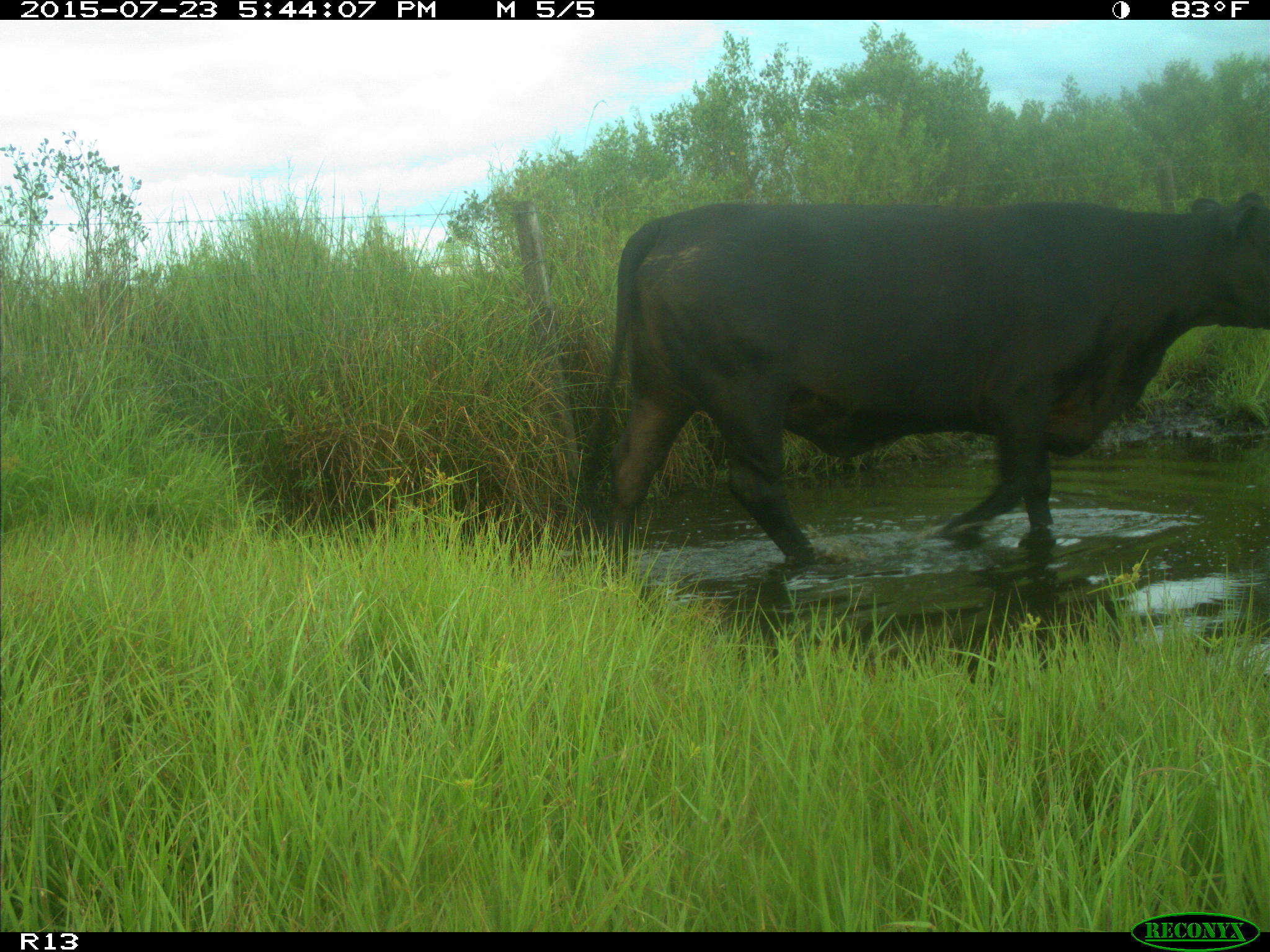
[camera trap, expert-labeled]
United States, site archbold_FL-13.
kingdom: Animalia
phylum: Chordata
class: Mammalia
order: Artiodactyla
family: Bovidae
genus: Bos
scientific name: Bos taurus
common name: domestic cow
Bos taurus (domestic cow).